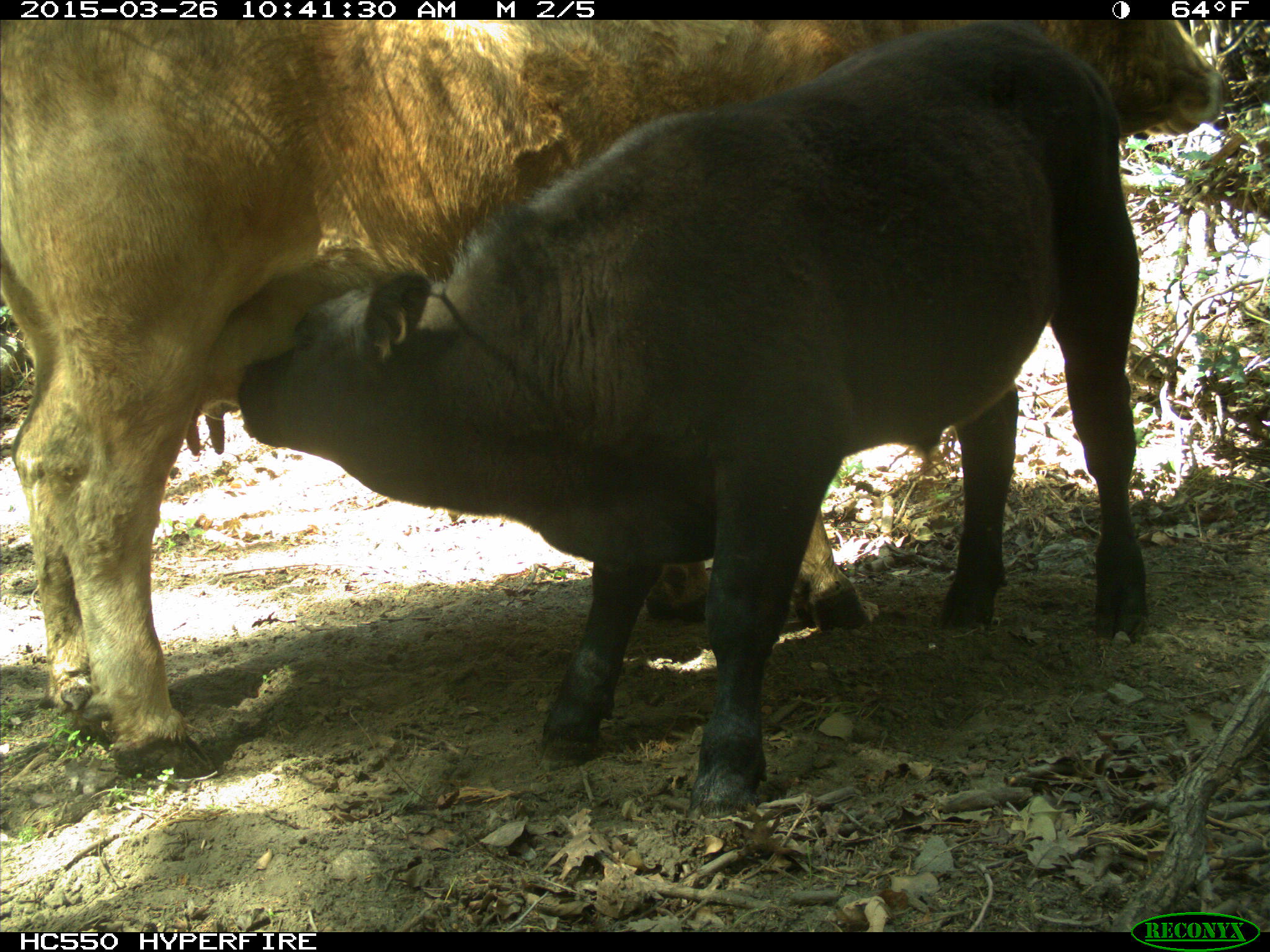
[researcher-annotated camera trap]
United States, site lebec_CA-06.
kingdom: Animalia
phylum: Chordata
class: Mammalia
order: Artiodactyla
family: Bovidae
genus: Bos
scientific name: Bos taurus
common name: domestic cow